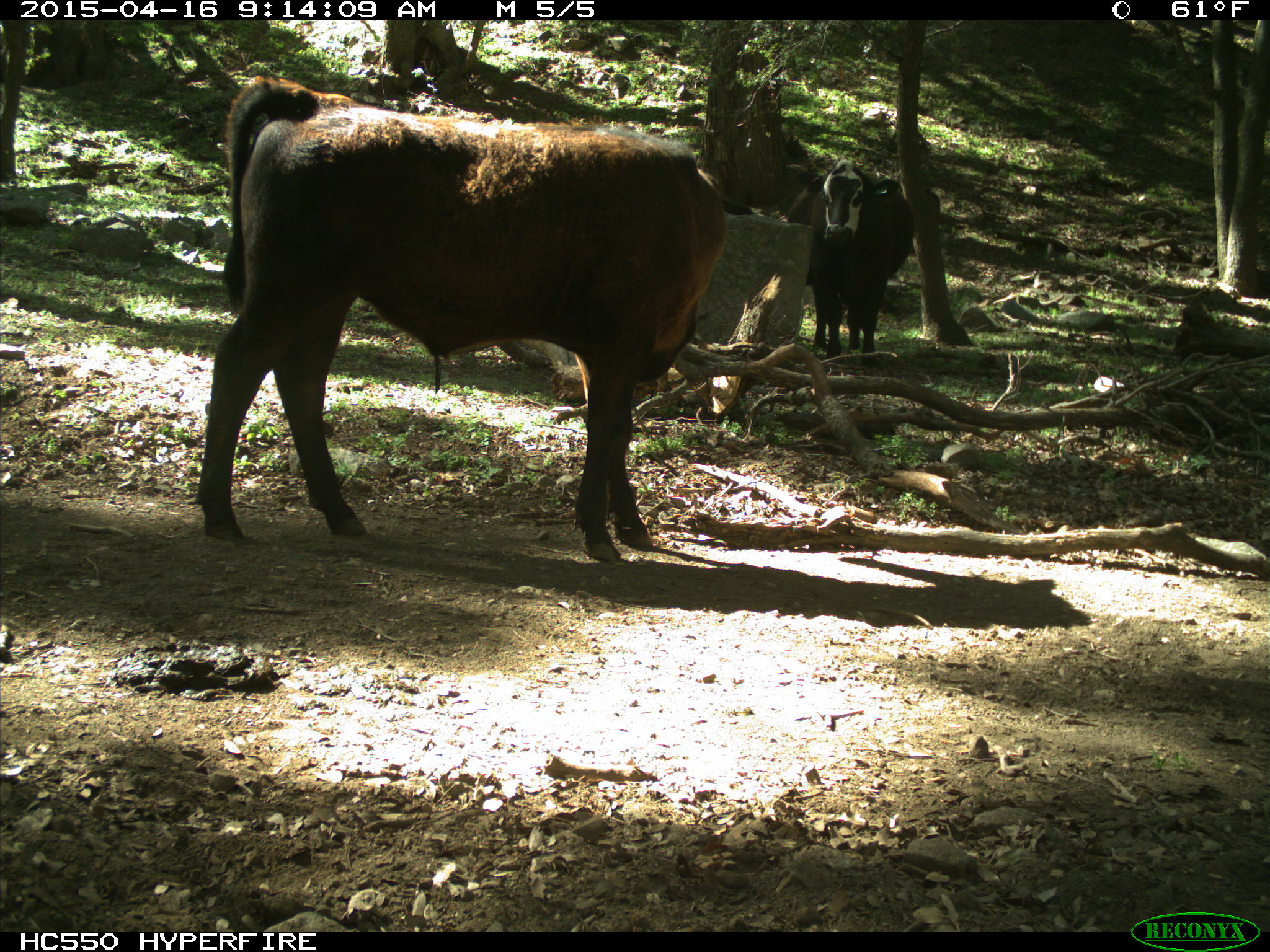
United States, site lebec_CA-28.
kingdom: Animalia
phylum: Chordata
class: Mammalia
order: Artiodactyla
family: Bovidae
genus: Bos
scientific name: Bos taurus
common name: domestic cow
Bos taurus (domestic cow).